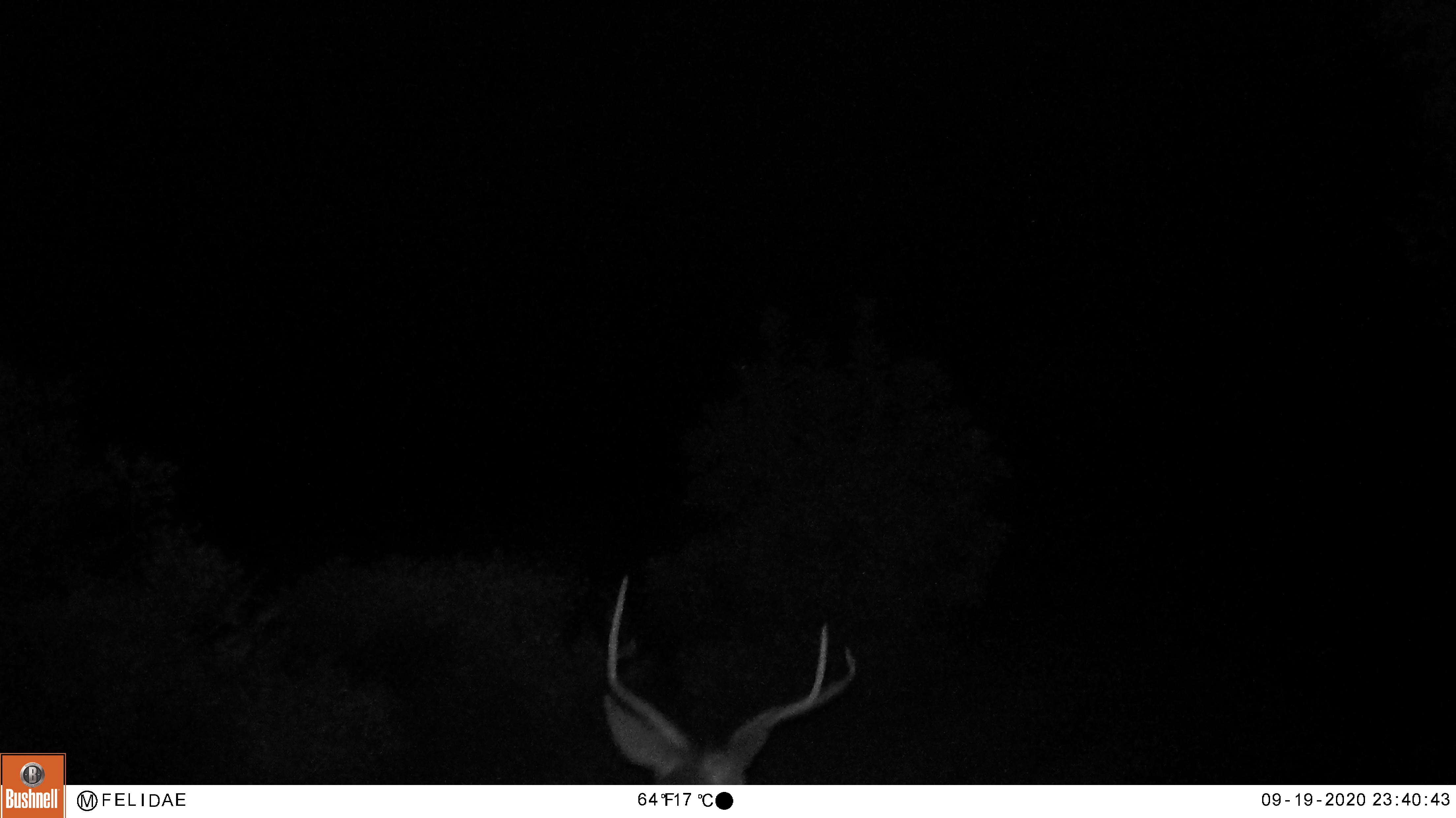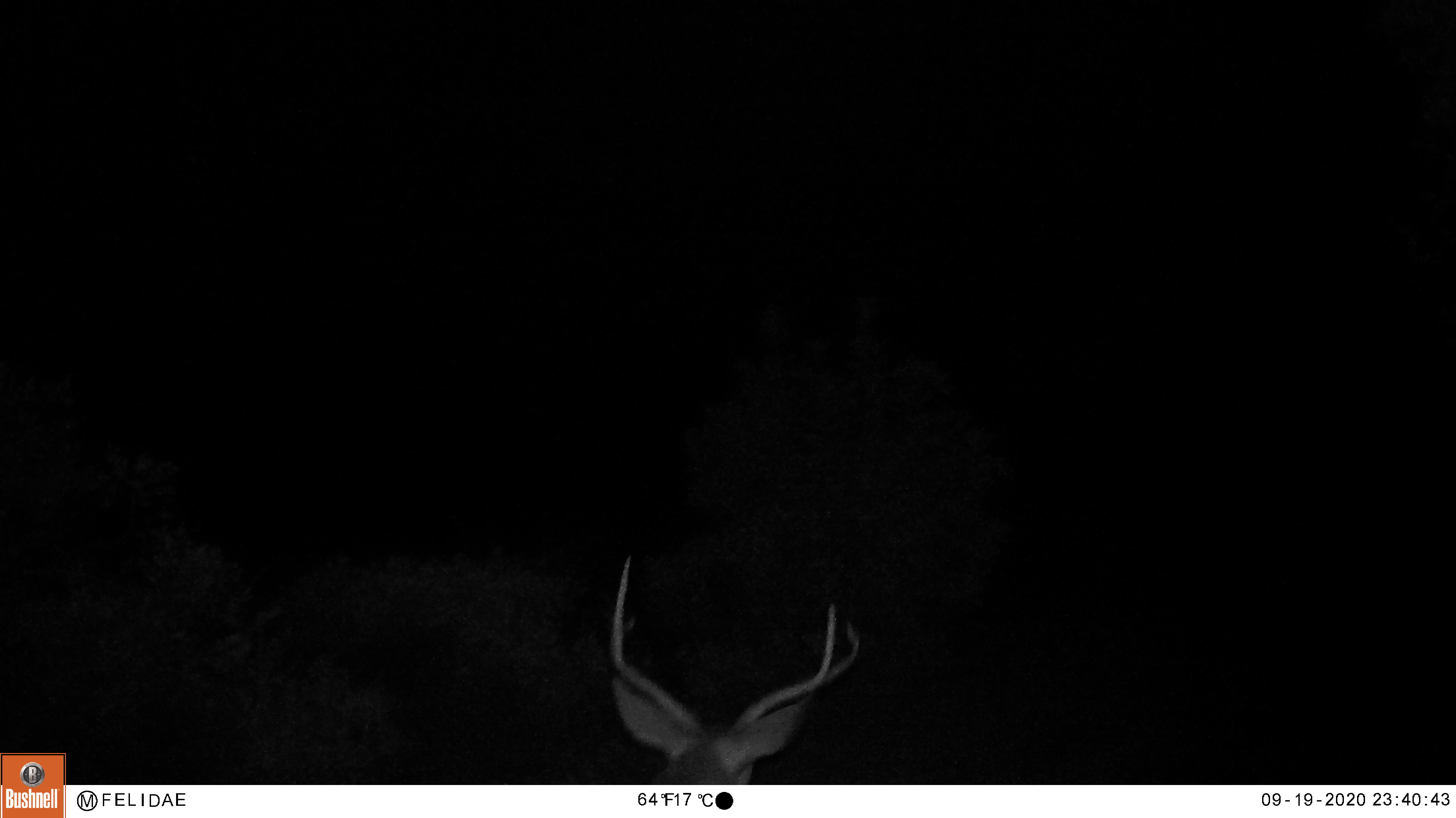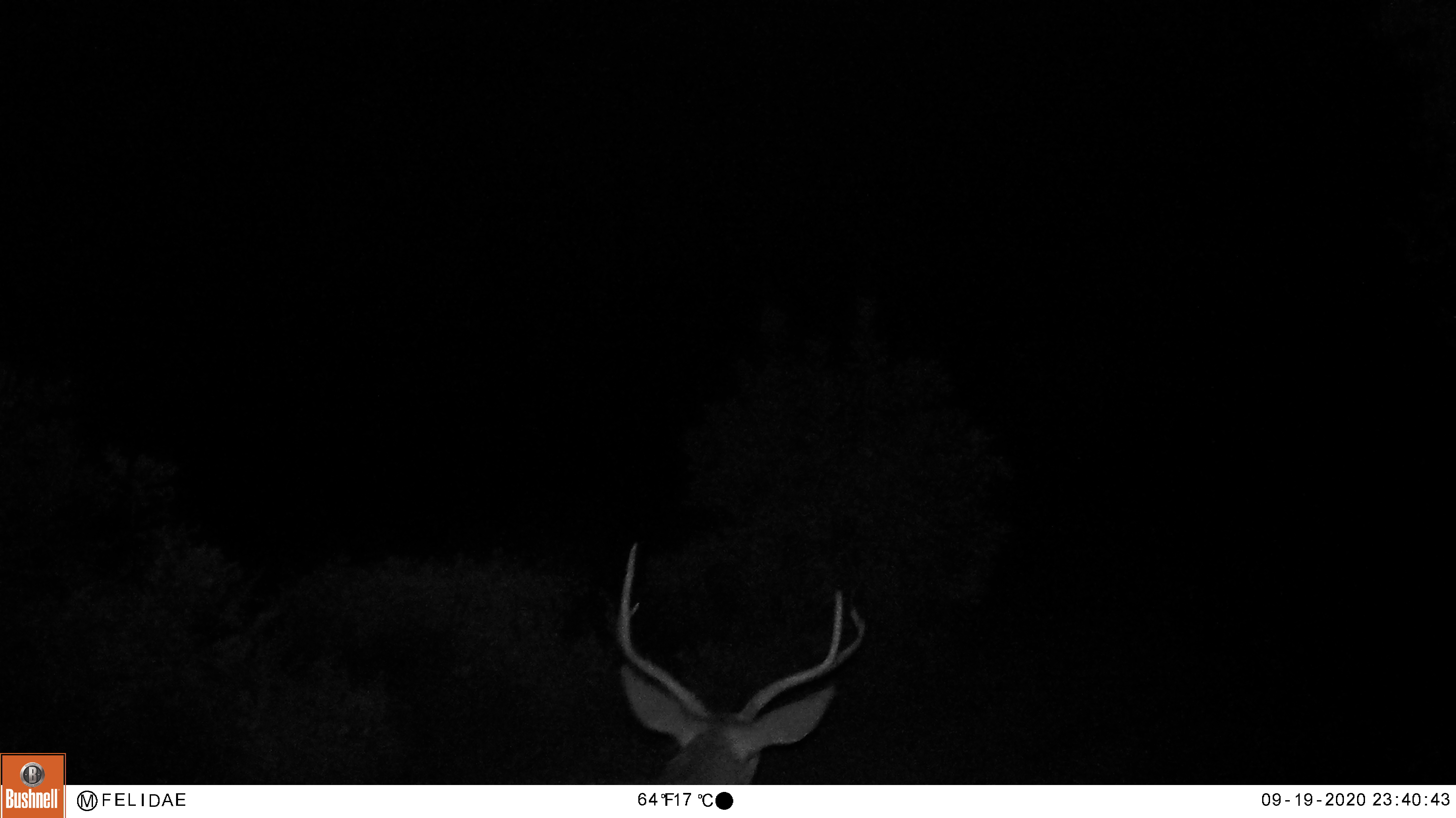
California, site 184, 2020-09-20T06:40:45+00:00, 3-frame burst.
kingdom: Animalia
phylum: Chordata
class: Mammalia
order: Artiodactyla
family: Cervidae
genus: Odocoileus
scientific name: Odocoileus hemionus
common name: mule deer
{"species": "mule deer (Odocoileus hemionus)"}